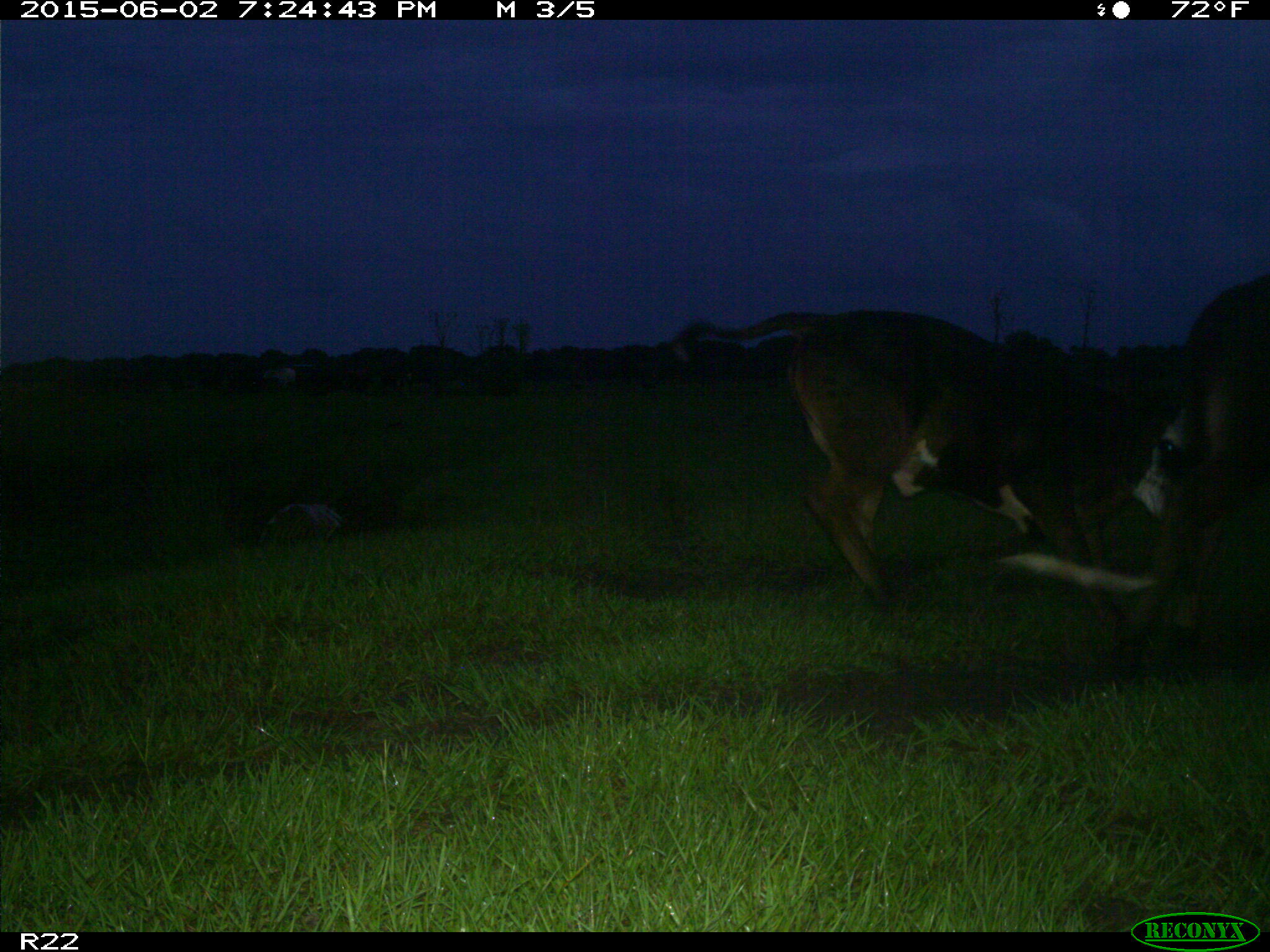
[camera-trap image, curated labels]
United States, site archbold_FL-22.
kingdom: Animalia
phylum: Chordata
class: Mammalia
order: Artiodactyla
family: Bovidae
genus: Bos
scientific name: Bos taurus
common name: domestic cow